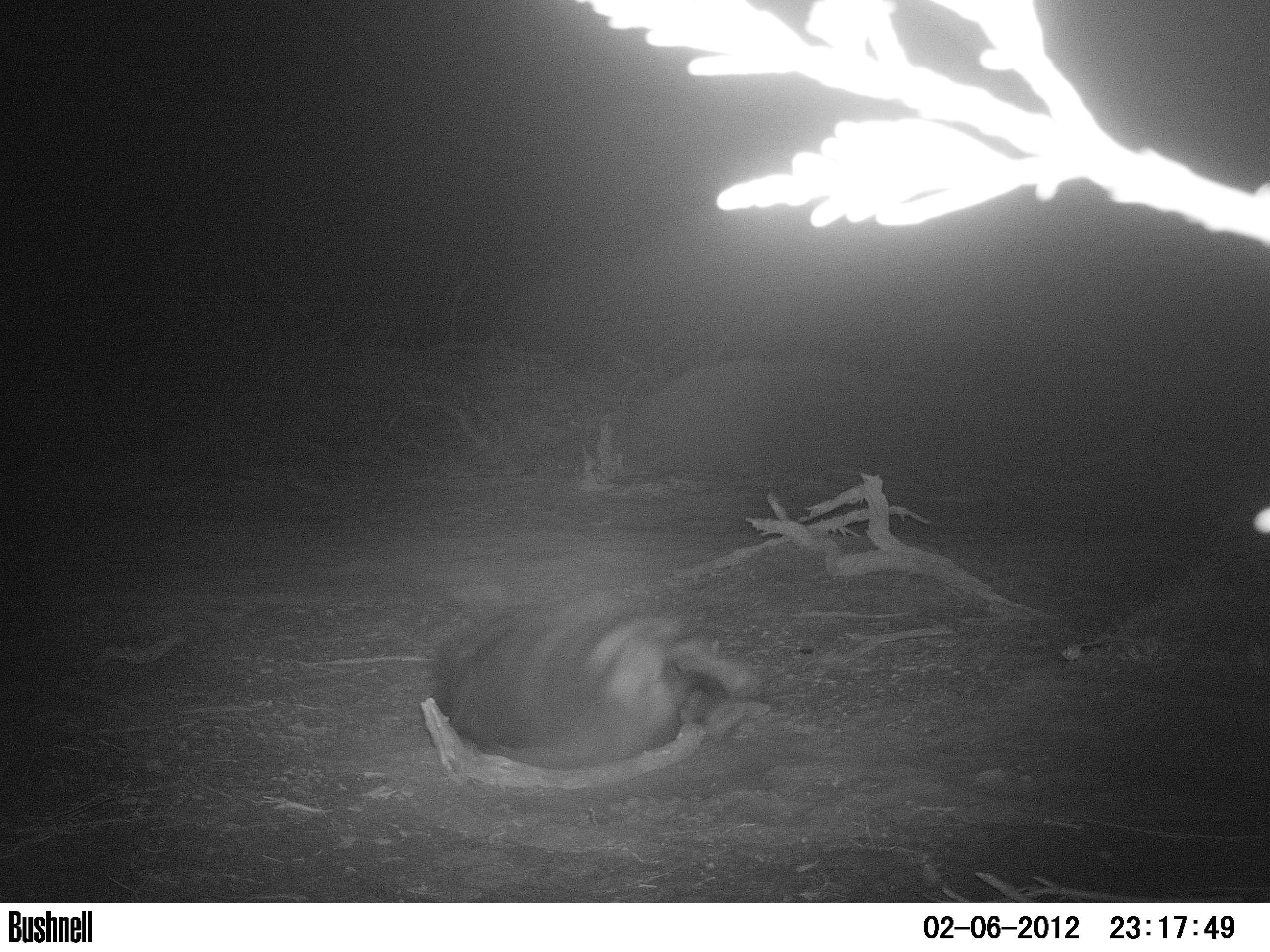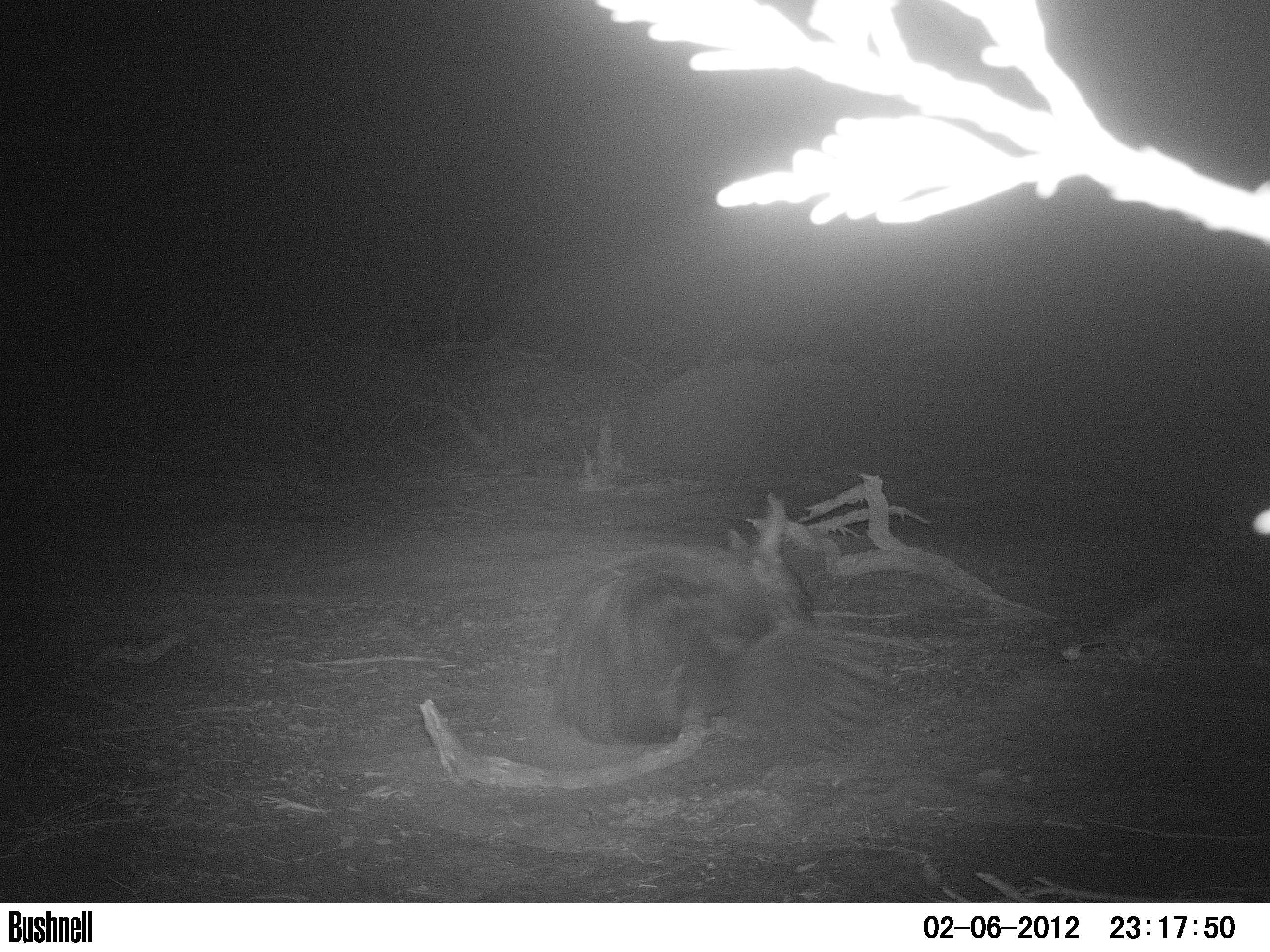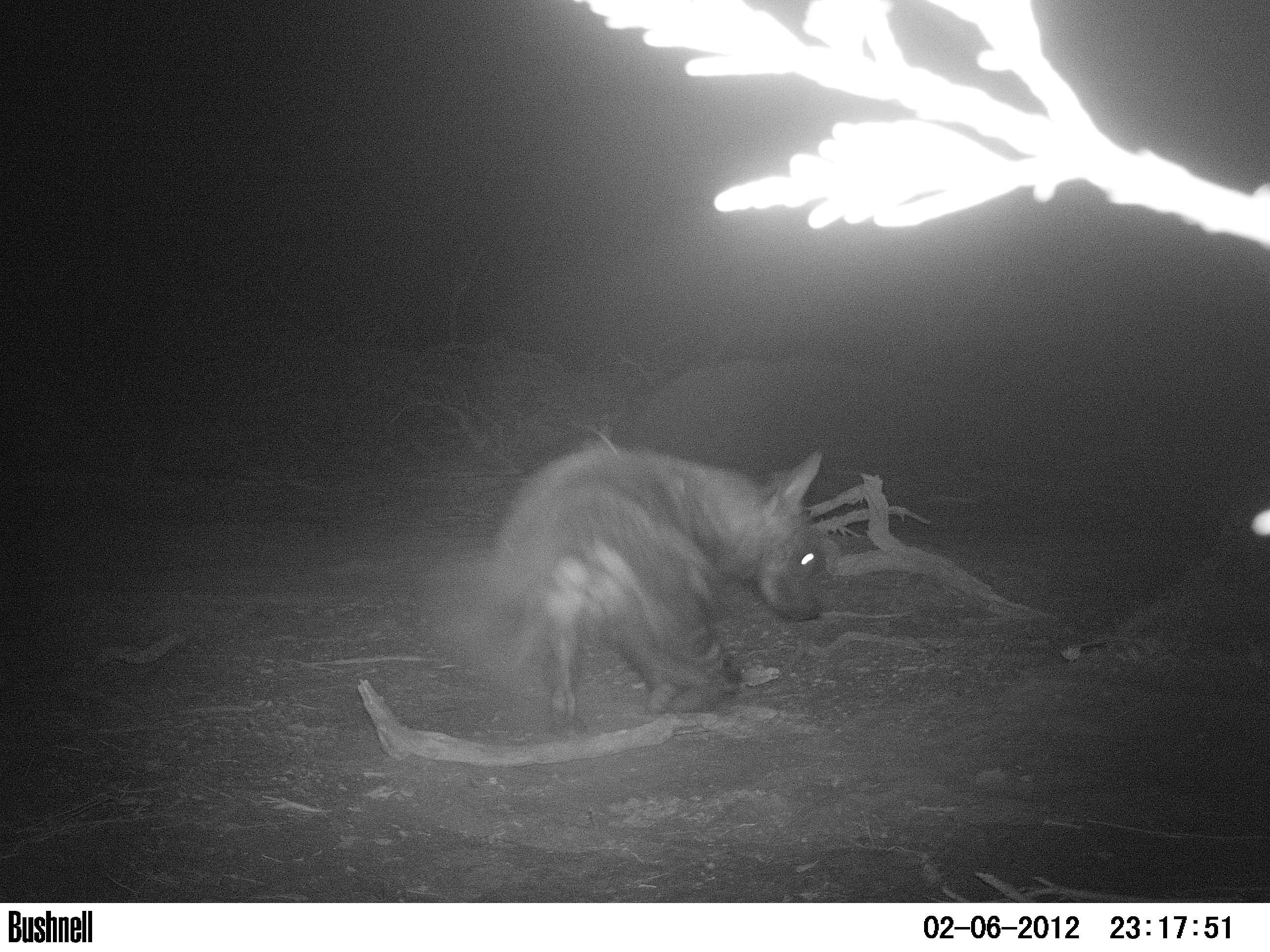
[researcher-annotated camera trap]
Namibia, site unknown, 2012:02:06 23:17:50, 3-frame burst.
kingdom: Animalia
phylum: Chordata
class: Mammalia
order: Carnivora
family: Hyaenidae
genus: Parahyaena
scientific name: Parahyaena brunnea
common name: brown hyena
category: hyaena brunnea